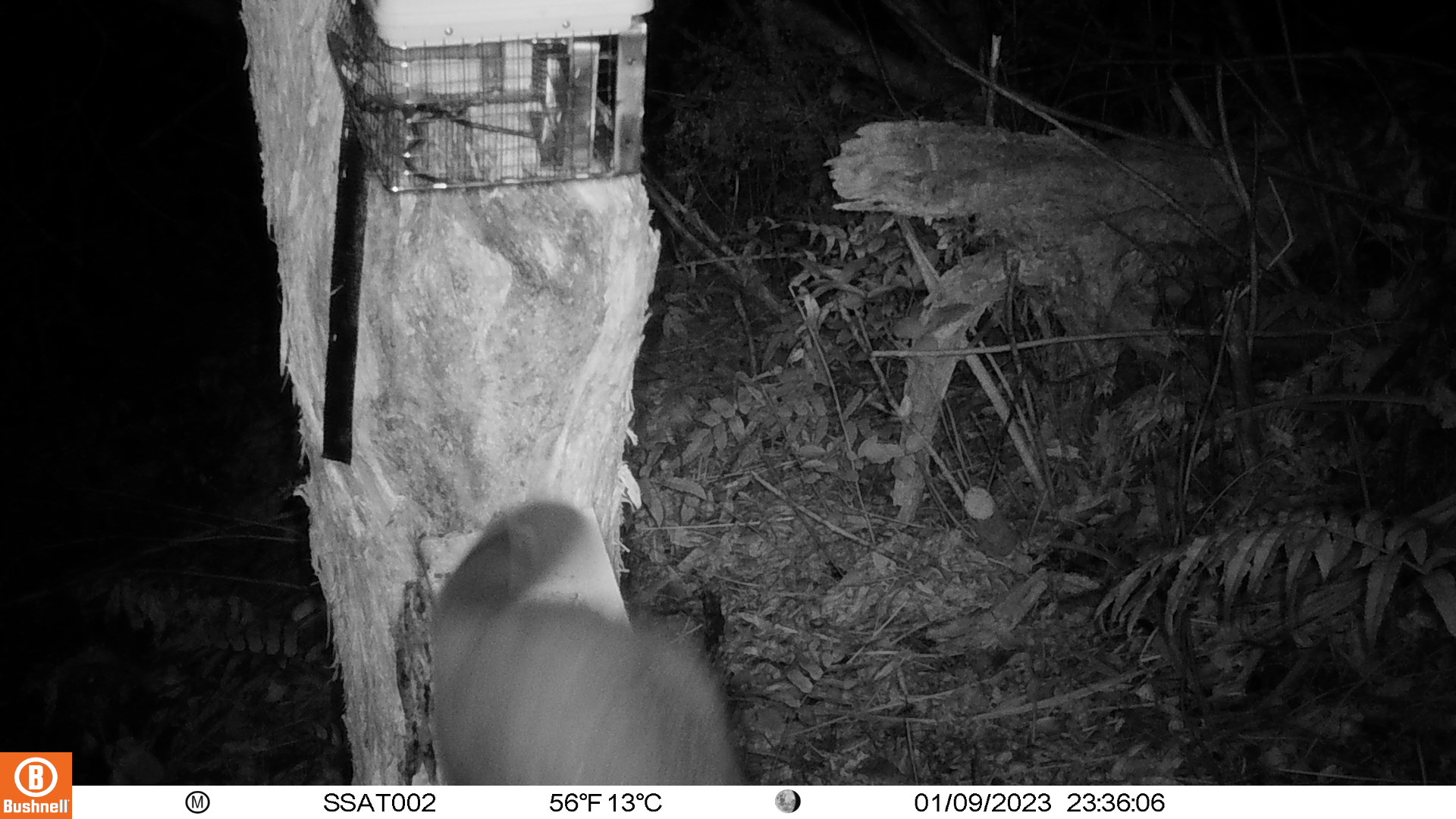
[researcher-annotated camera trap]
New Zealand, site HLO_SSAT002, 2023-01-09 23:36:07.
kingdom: Animalia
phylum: Chordata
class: Mammalia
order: Diprotodontia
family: Phalangeridae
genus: Trichosurus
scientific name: Trichosurus vulpecula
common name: common brushtail possum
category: possum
Possum (common brushtail possum) (Trichosurus vulpecula).